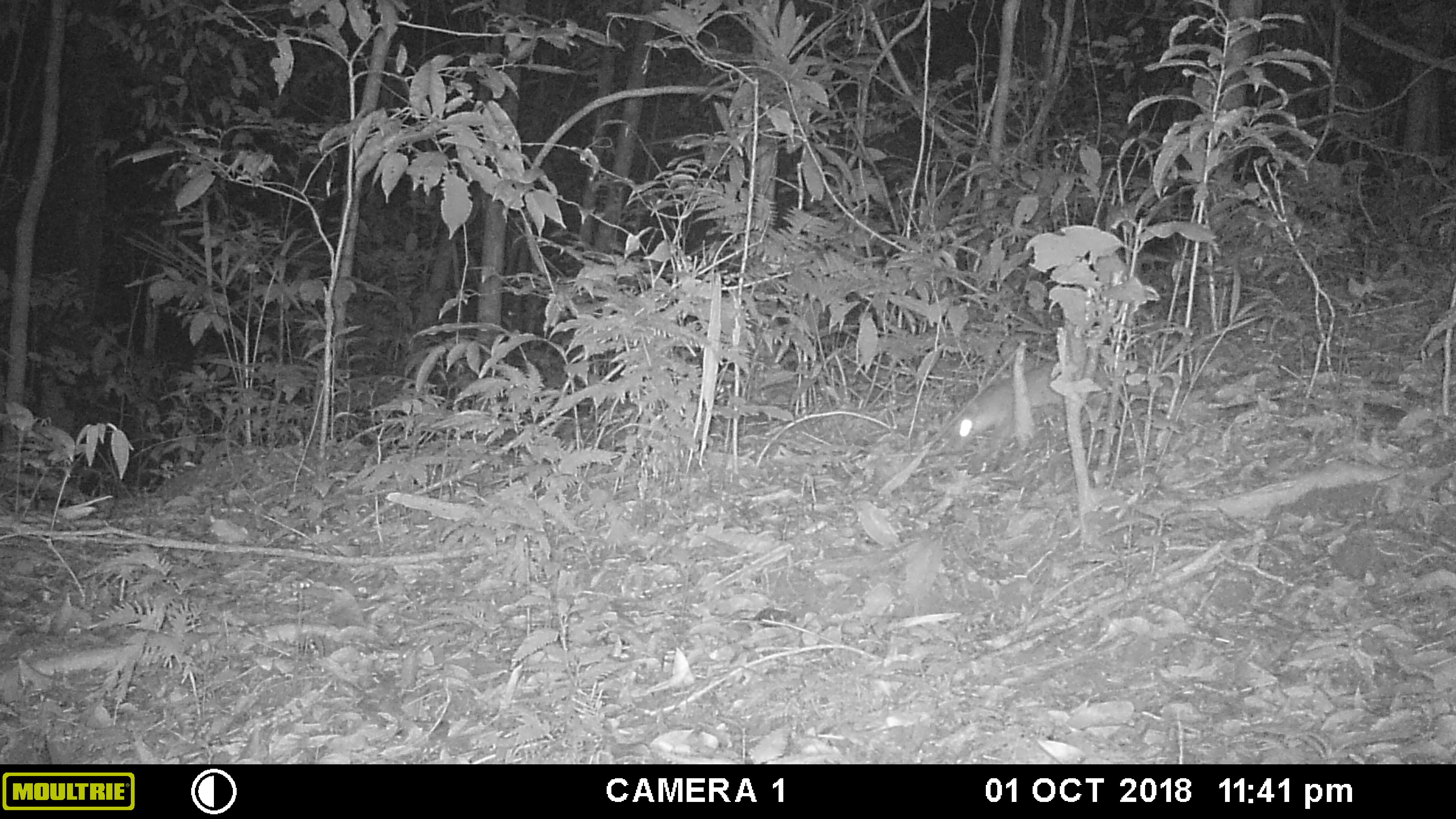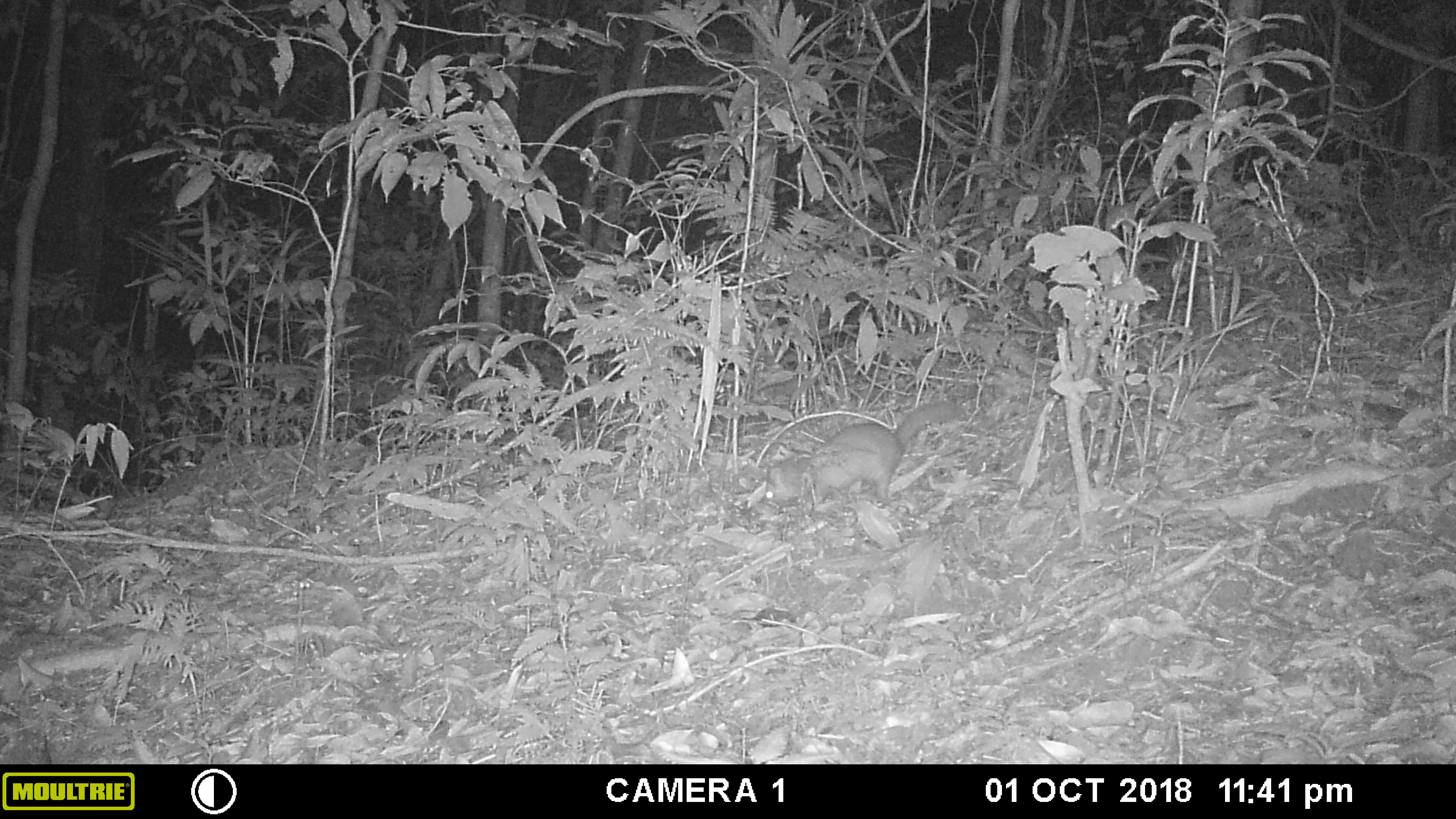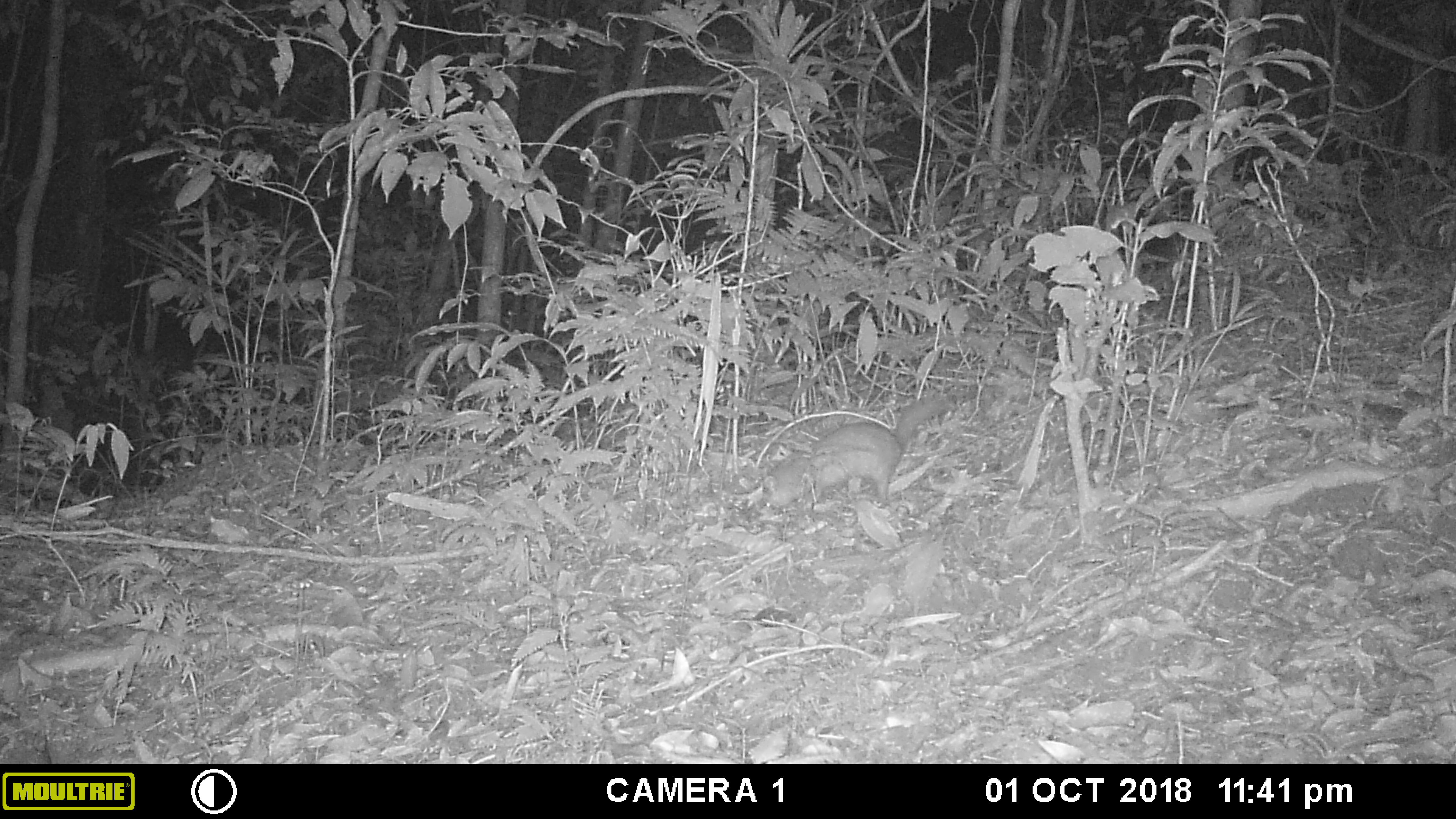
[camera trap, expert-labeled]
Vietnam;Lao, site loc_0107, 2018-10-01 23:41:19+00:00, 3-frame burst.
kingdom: Animalia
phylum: Chordata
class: Mammalia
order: Carnivora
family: Mustelidae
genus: Melogale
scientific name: Melogale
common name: ferret badger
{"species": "ferret badger (Melogale)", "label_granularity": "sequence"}